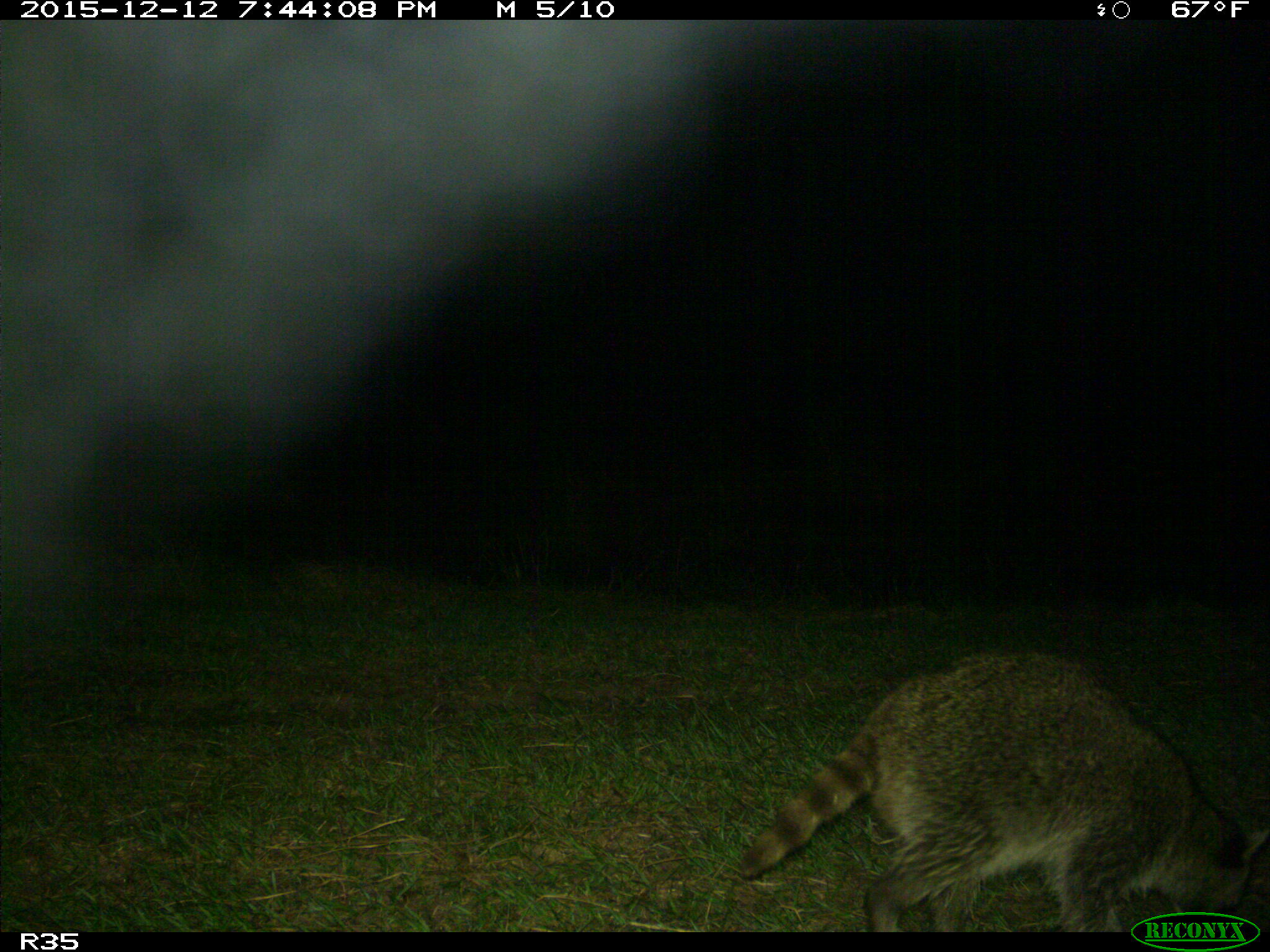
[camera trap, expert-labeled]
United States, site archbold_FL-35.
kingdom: Animalia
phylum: Chordata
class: Mammalia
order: Carnivora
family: Procyonidae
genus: Procyon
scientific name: Procyon lotor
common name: common raccoon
Procyon lotor (common raccoon).